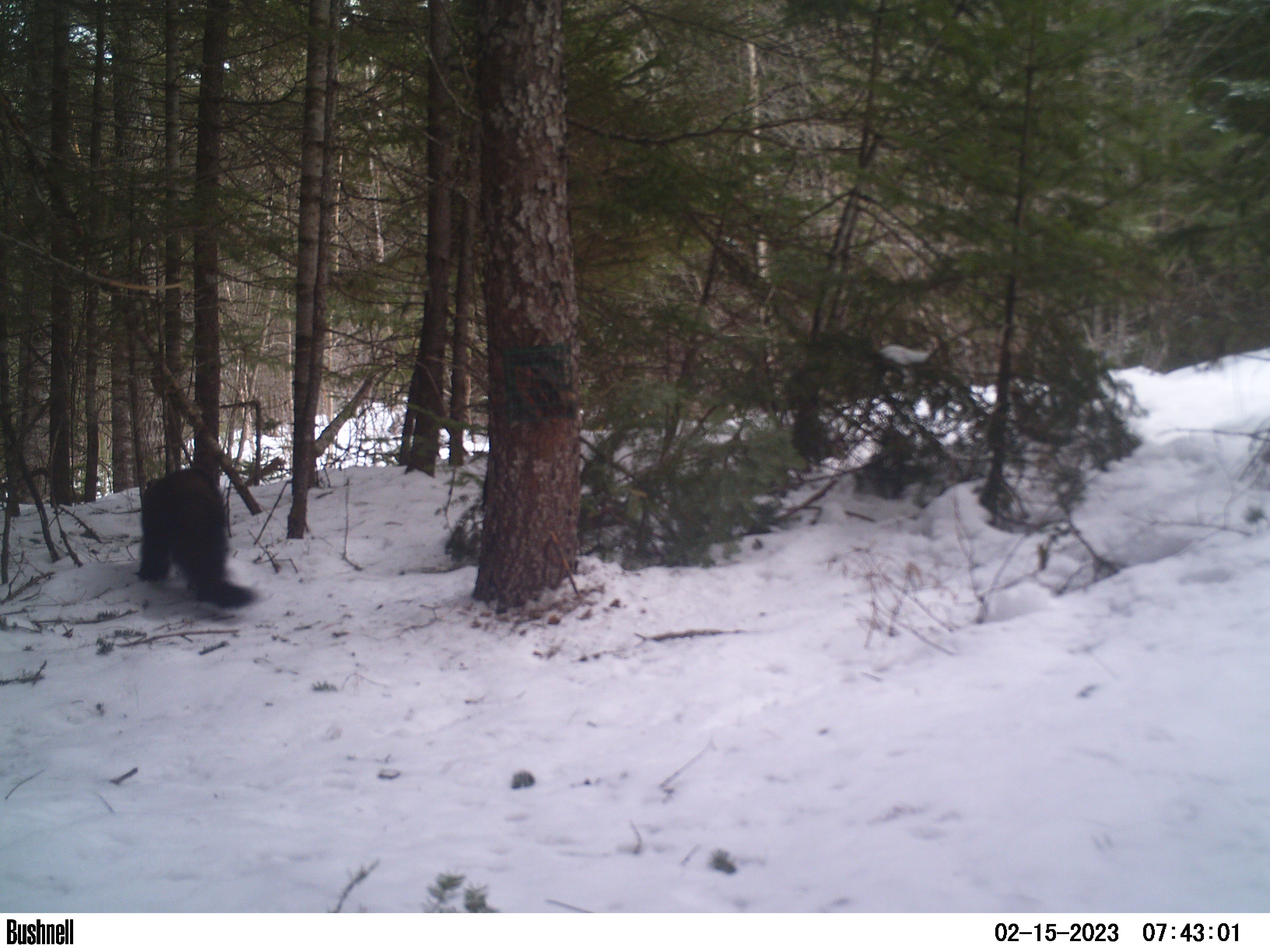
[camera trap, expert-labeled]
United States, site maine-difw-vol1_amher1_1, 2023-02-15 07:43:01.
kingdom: Animalia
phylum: Chordata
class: Mammalia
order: Carnivora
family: Mustelidae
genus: Pekania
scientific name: Pekania pennanti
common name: fisher